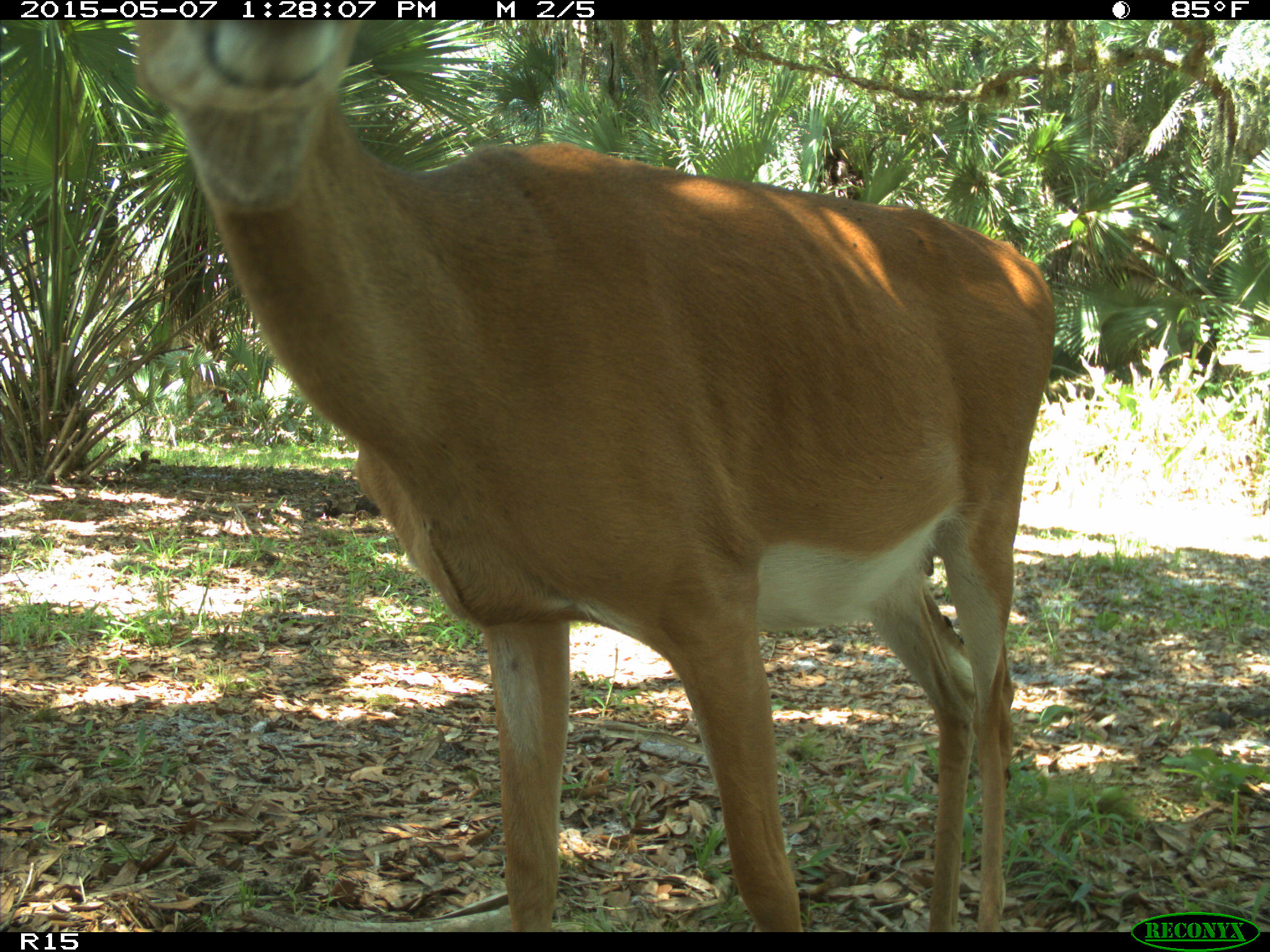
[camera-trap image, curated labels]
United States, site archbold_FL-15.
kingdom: Animalia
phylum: Chordata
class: Mammalia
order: Artiodactyla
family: Cervidae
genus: Odocoileus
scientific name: Odocoileus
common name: deer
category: unidentified deer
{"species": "unidentified deer (deer) (Odocoileus)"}